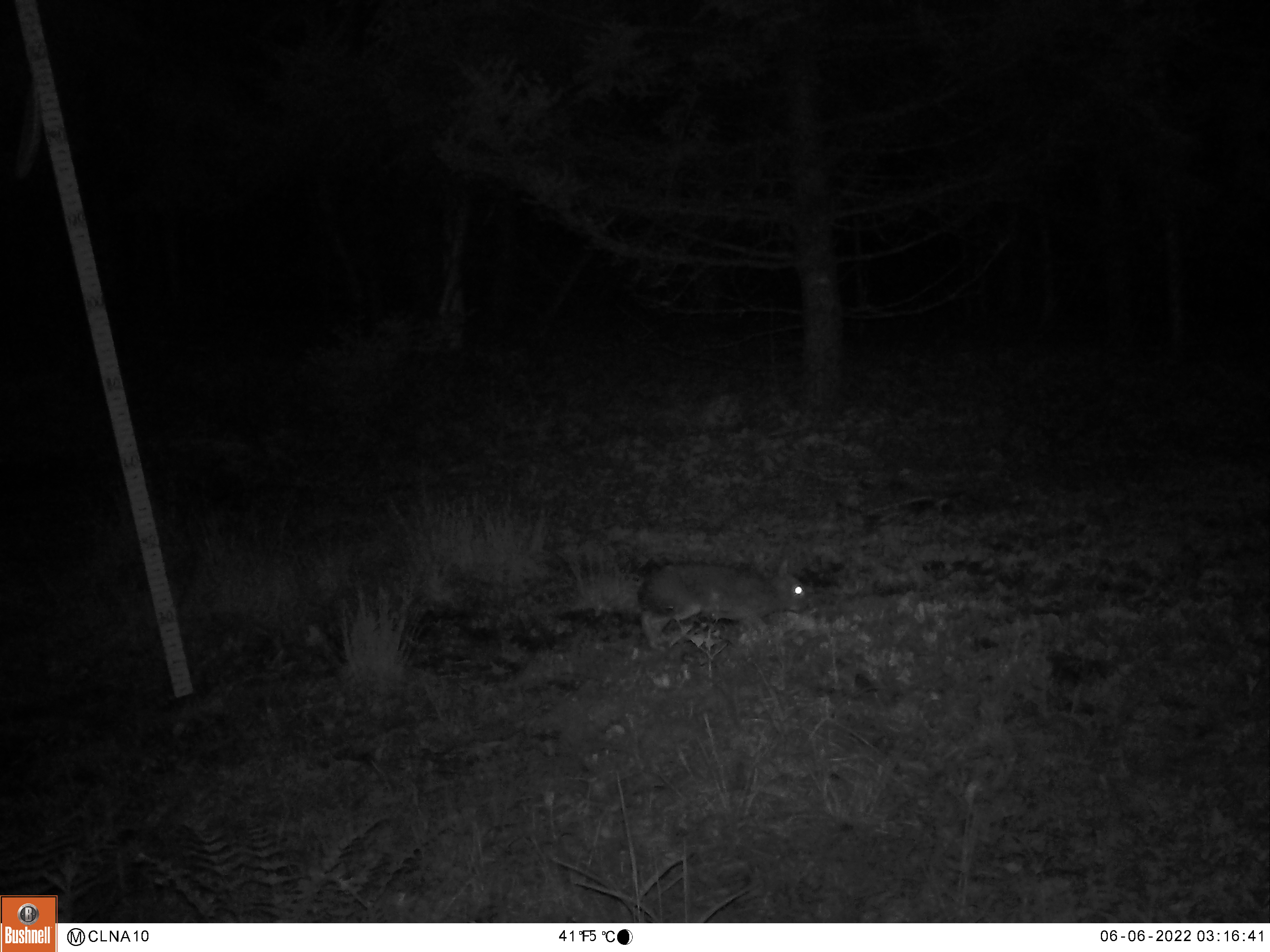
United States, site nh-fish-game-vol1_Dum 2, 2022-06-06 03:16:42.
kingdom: Animalia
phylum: Chordata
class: Mammalia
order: Lagomorpha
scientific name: Lagomorpha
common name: rabbit or hare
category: rabbit or hare sp.